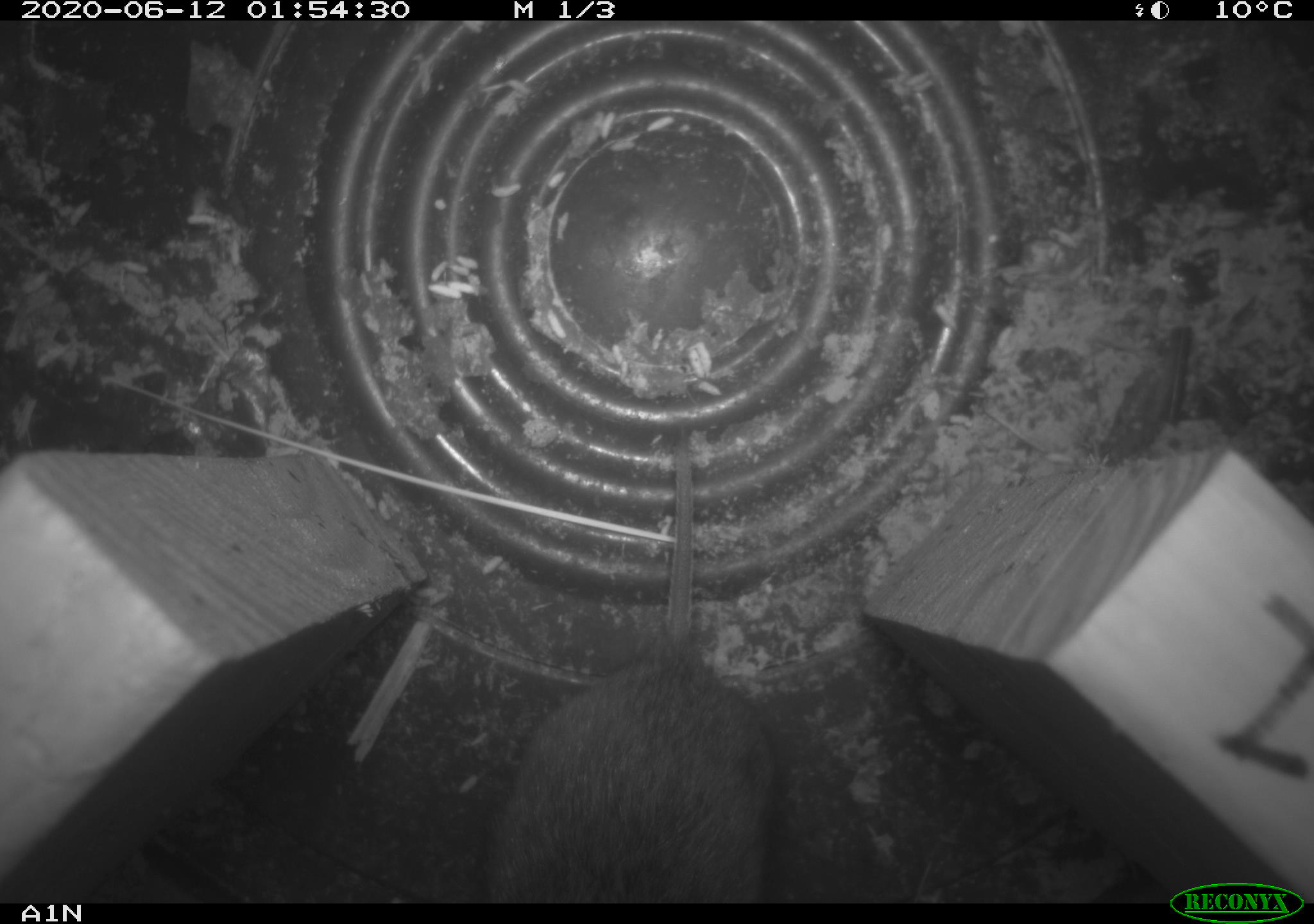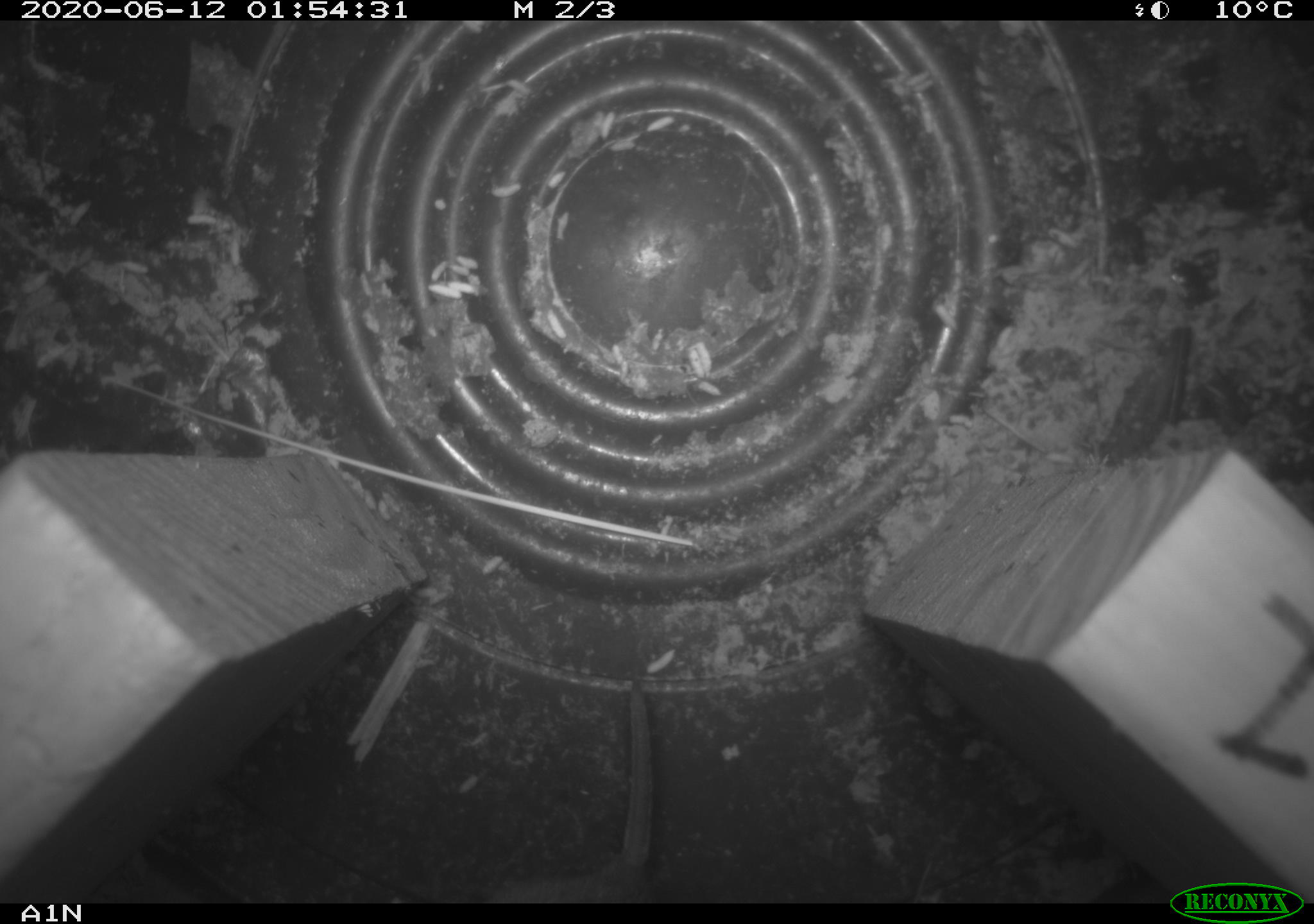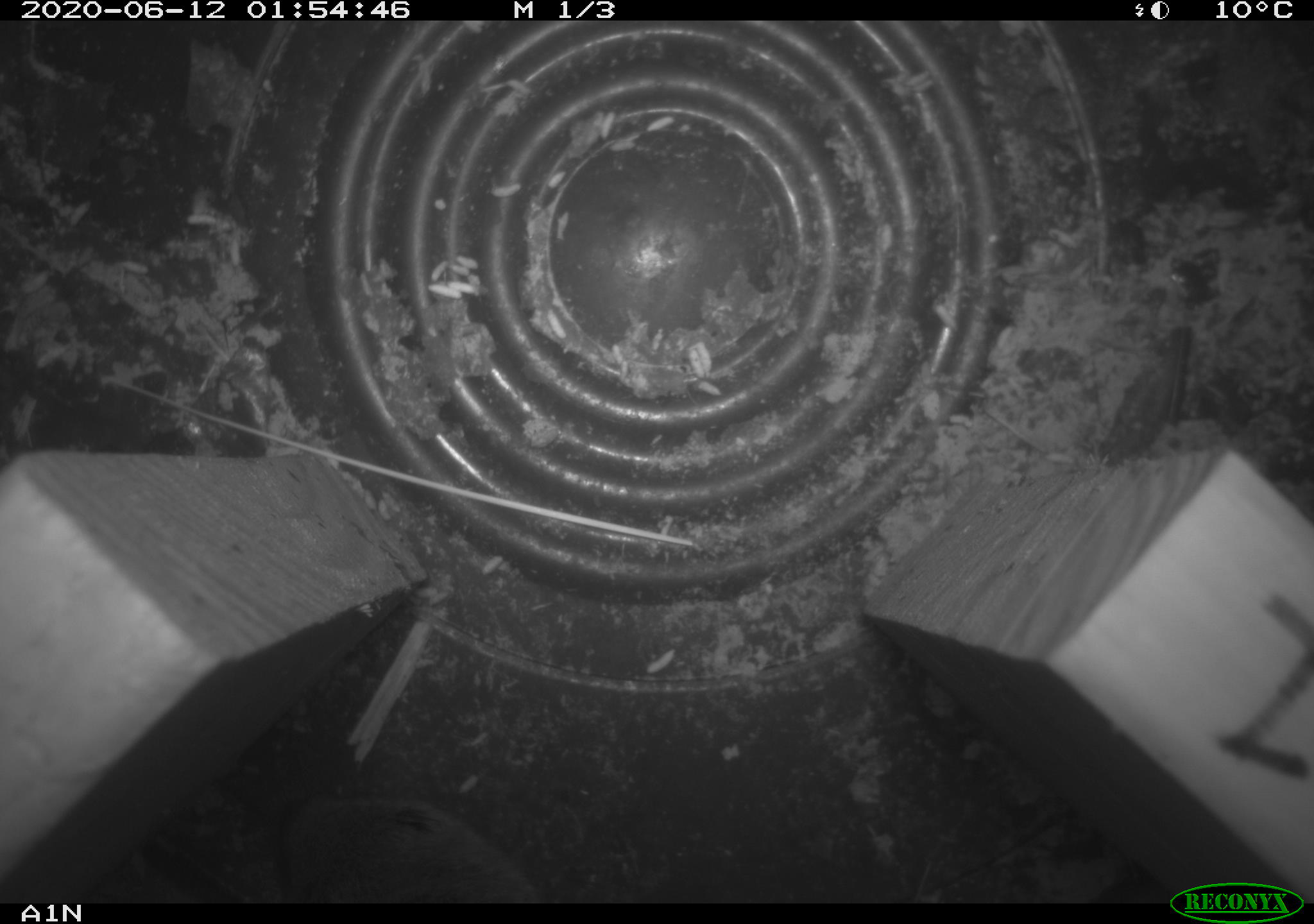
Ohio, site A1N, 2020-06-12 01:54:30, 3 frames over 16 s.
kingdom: Animalia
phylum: Chordata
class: Mammalia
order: Rodentia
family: Cricetidae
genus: Microtus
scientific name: Microtus pennsylvanicus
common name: meadow vole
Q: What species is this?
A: Meadow vole (Microtus pennsylvanicus).